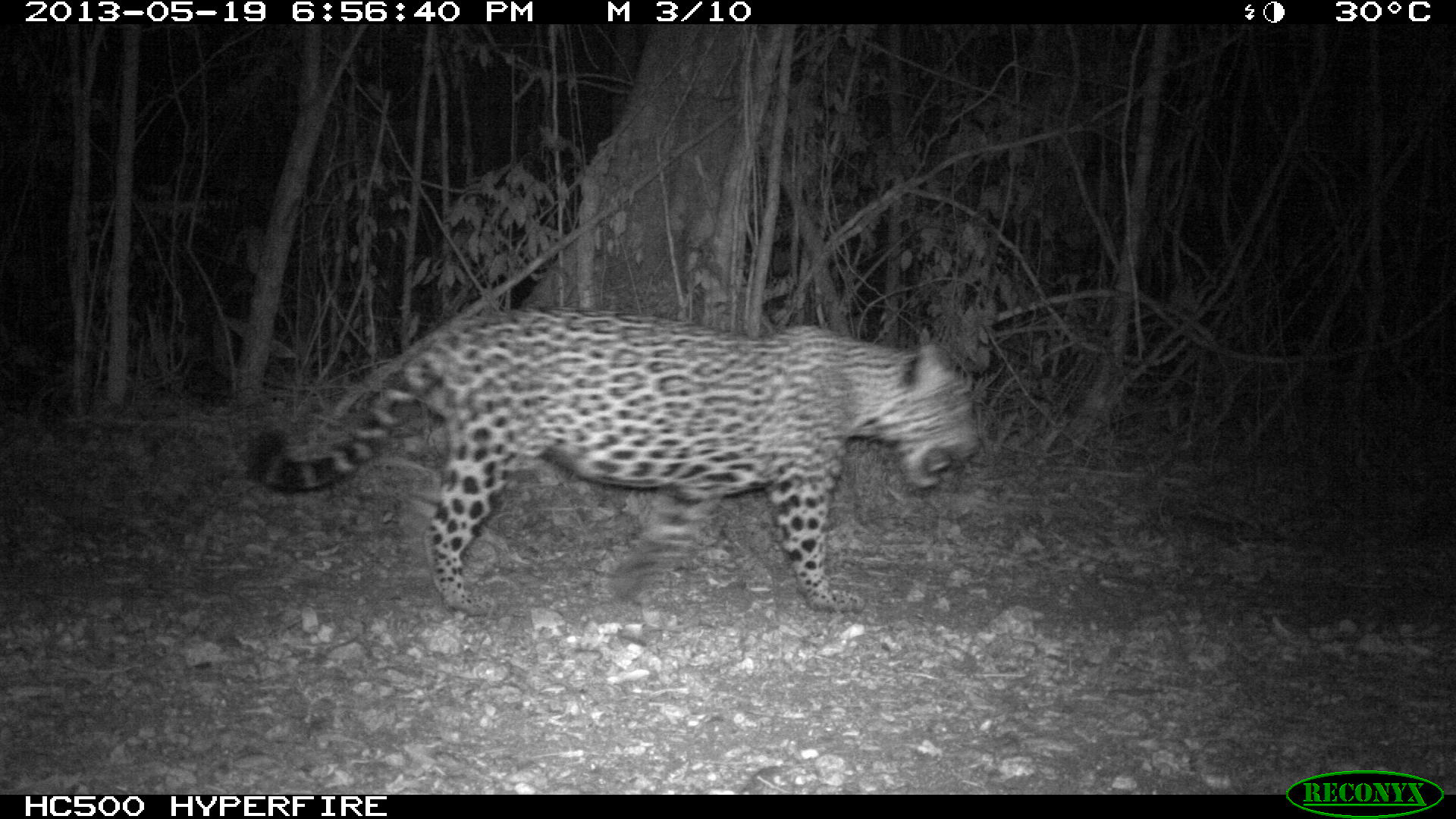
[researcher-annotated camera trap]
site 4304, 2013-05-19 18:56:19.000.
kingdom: Animalia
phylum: Chordata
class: Mammalia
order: Carnivora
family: Felidae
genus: Panthera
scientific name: Panthera onca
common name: jaguar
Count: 1.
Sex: male.